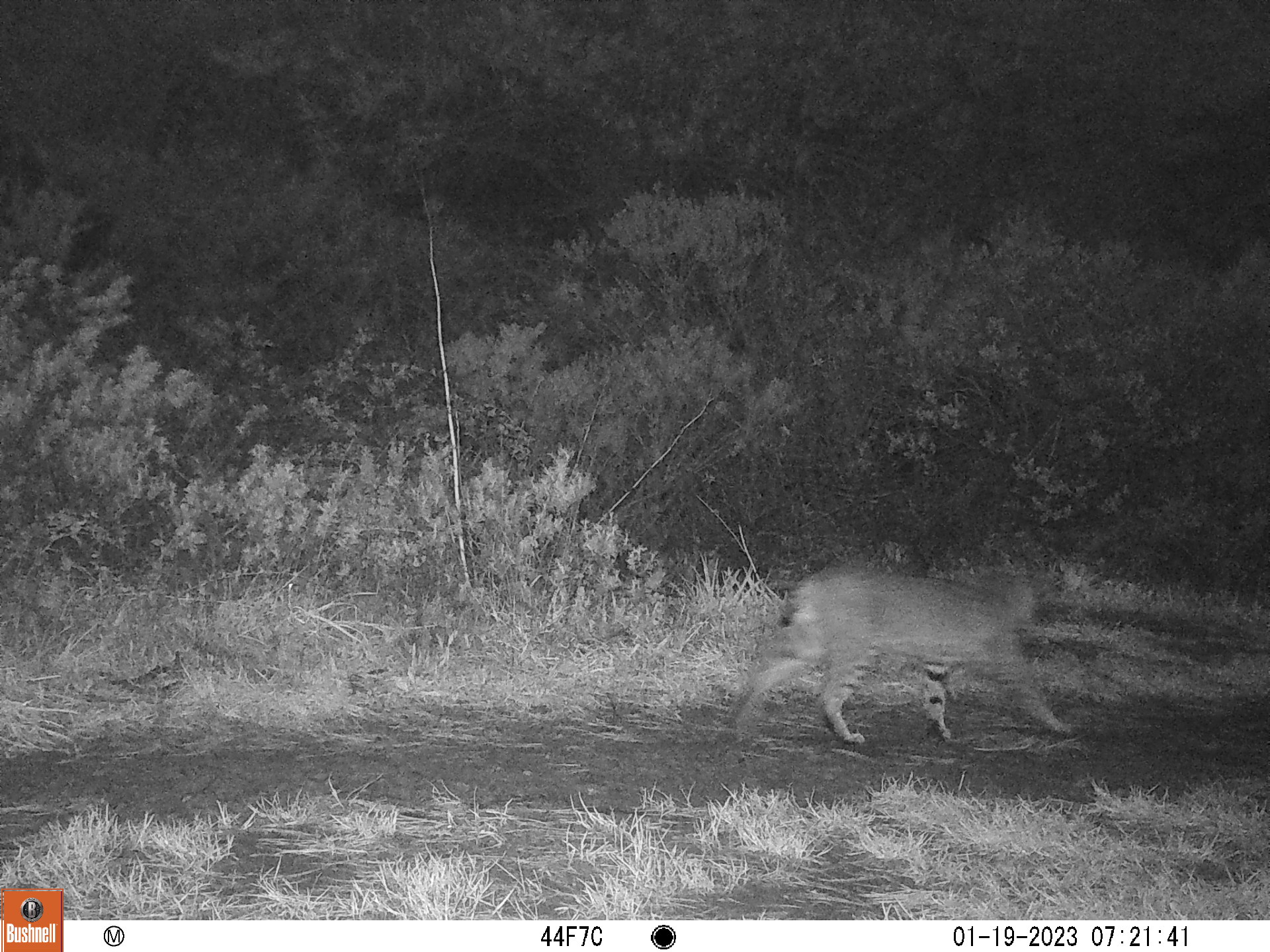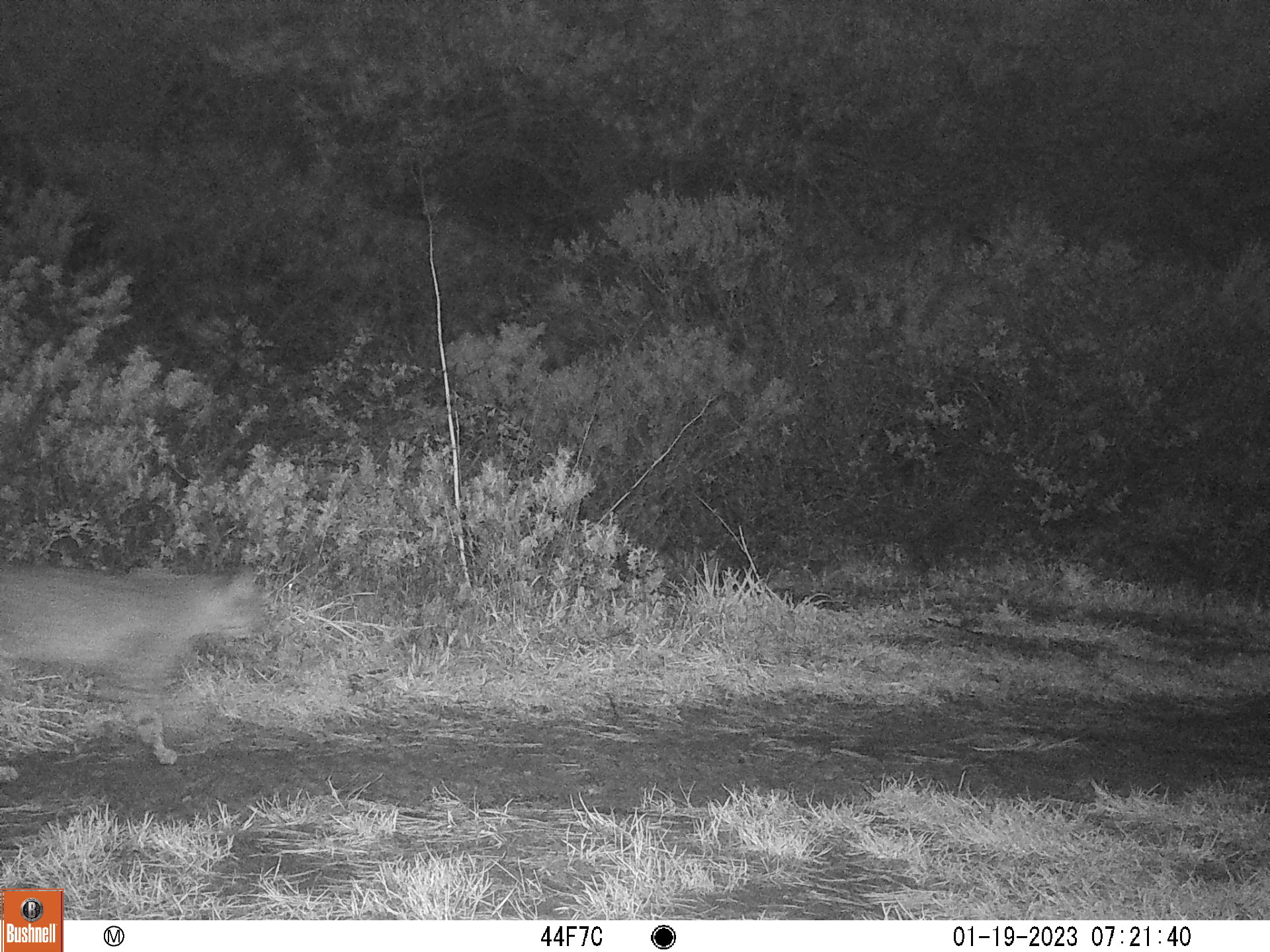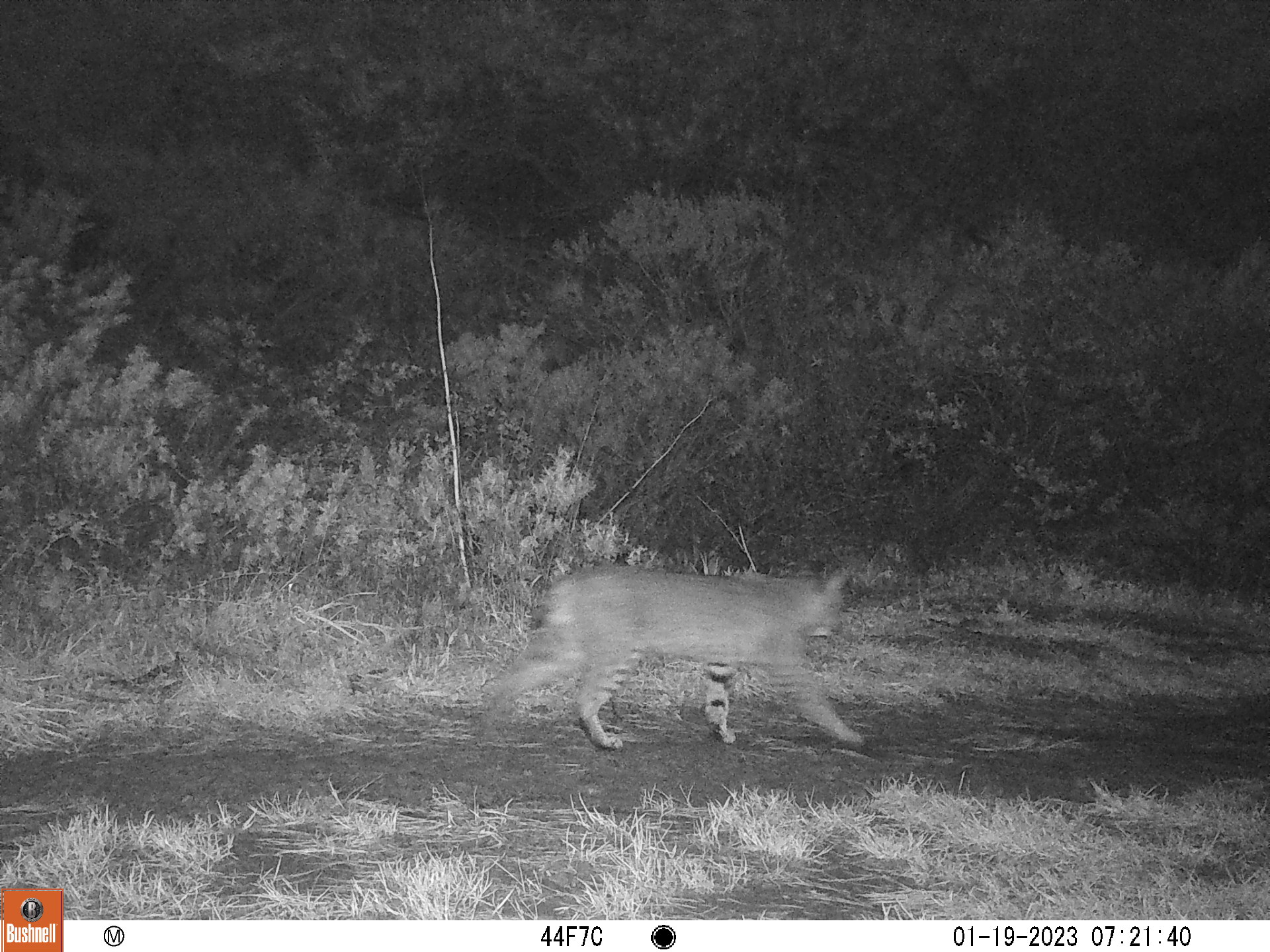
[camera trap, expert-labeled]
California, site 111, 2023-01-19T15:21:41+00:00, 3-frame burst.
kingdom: Animalia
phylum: Chordata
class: Mammalia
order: Carnivora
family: Felidae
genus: Lynx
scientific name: Lynx rufus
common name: bobcat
Bobcat (Lynx rufus).